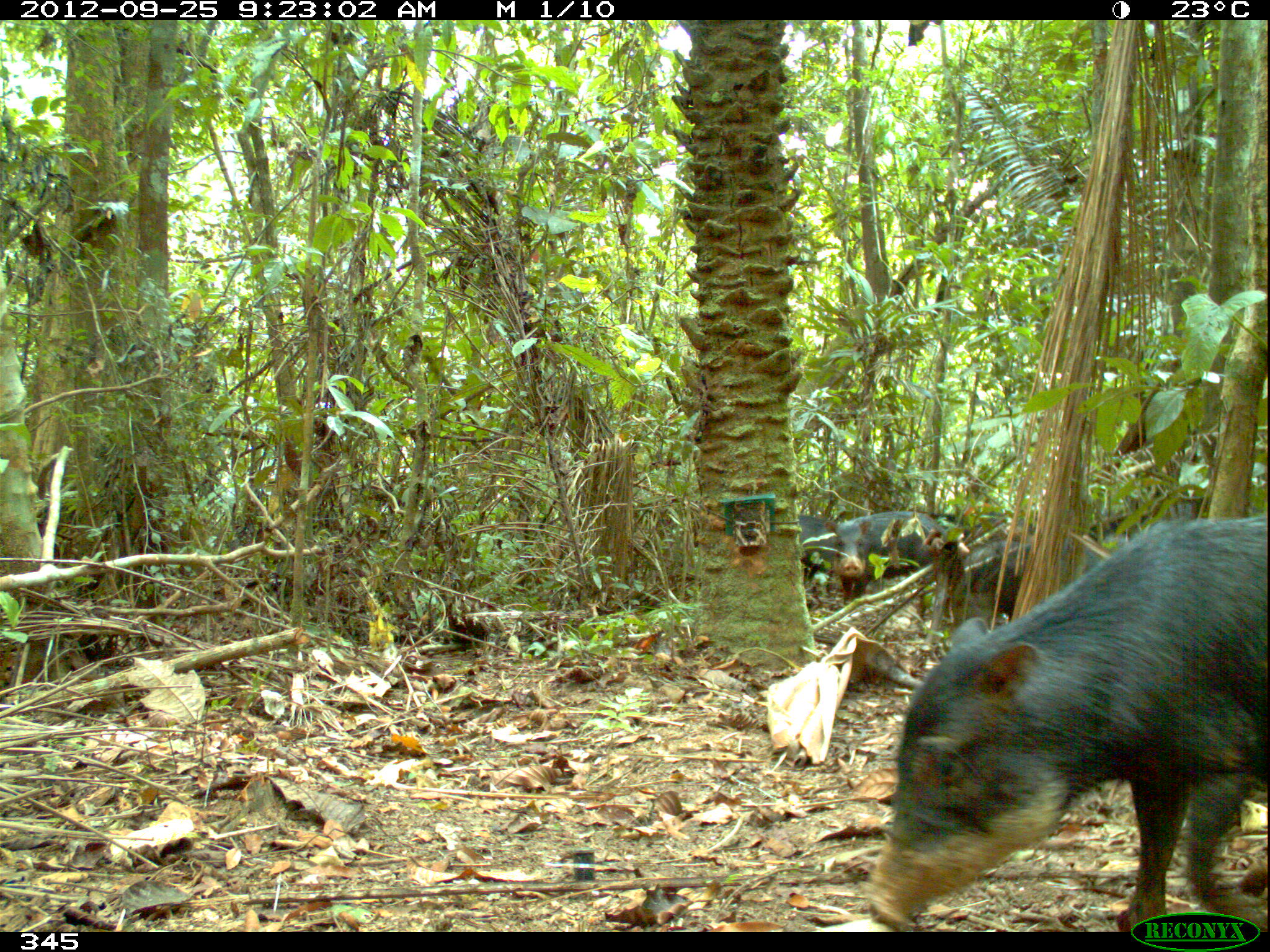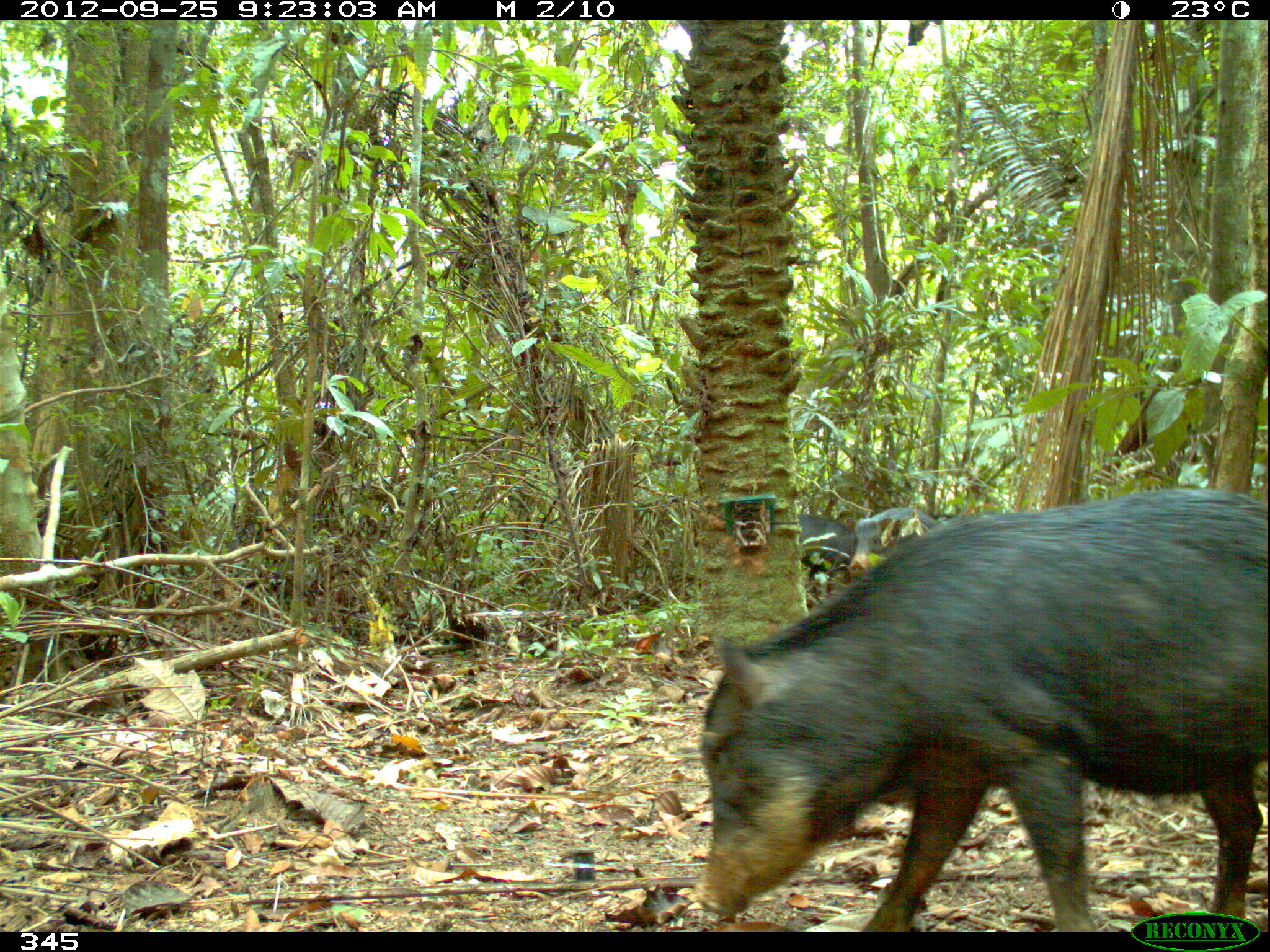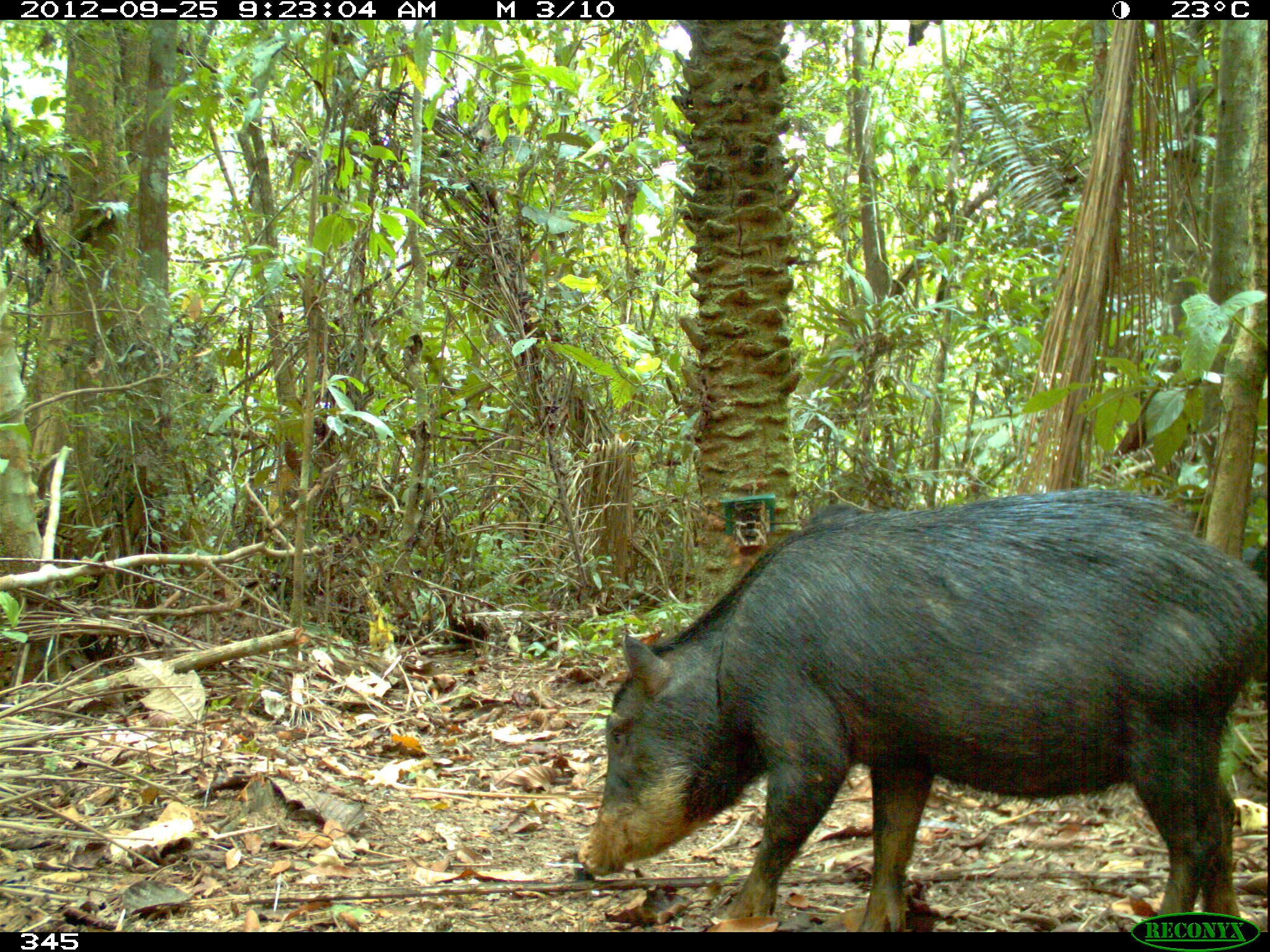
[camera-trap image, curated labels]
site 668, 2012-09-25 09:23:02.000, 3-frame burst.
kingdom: Animalia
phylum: Chordata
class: Mammalia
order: Artiodactyla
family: Tayassuidae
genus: Tayassu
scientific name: Tayassu pecari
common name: white-lipped peccary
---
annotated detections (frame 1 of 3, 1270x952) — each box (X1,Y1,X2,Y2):
tayassu pecari: (867,517,1267,932); (825,511,964,624); (942,538,1124,619); (1088,488,1205,540); (933,511,1034,548); (798,515,837,607)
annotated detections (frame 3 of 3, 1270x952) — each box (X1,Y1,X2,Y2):
tayassu pecari: (575,490,1269,932); (1247,537,1270,679)